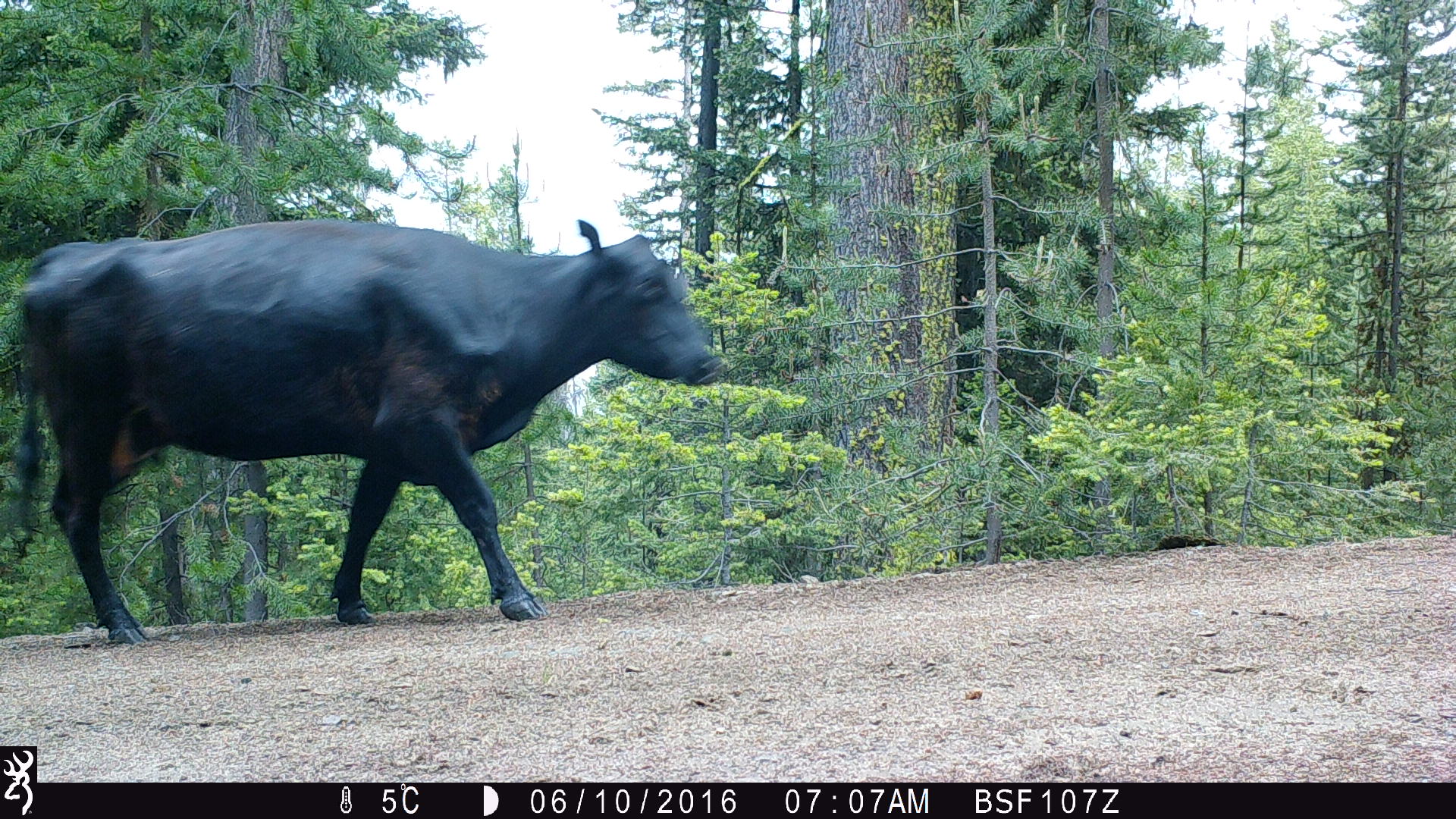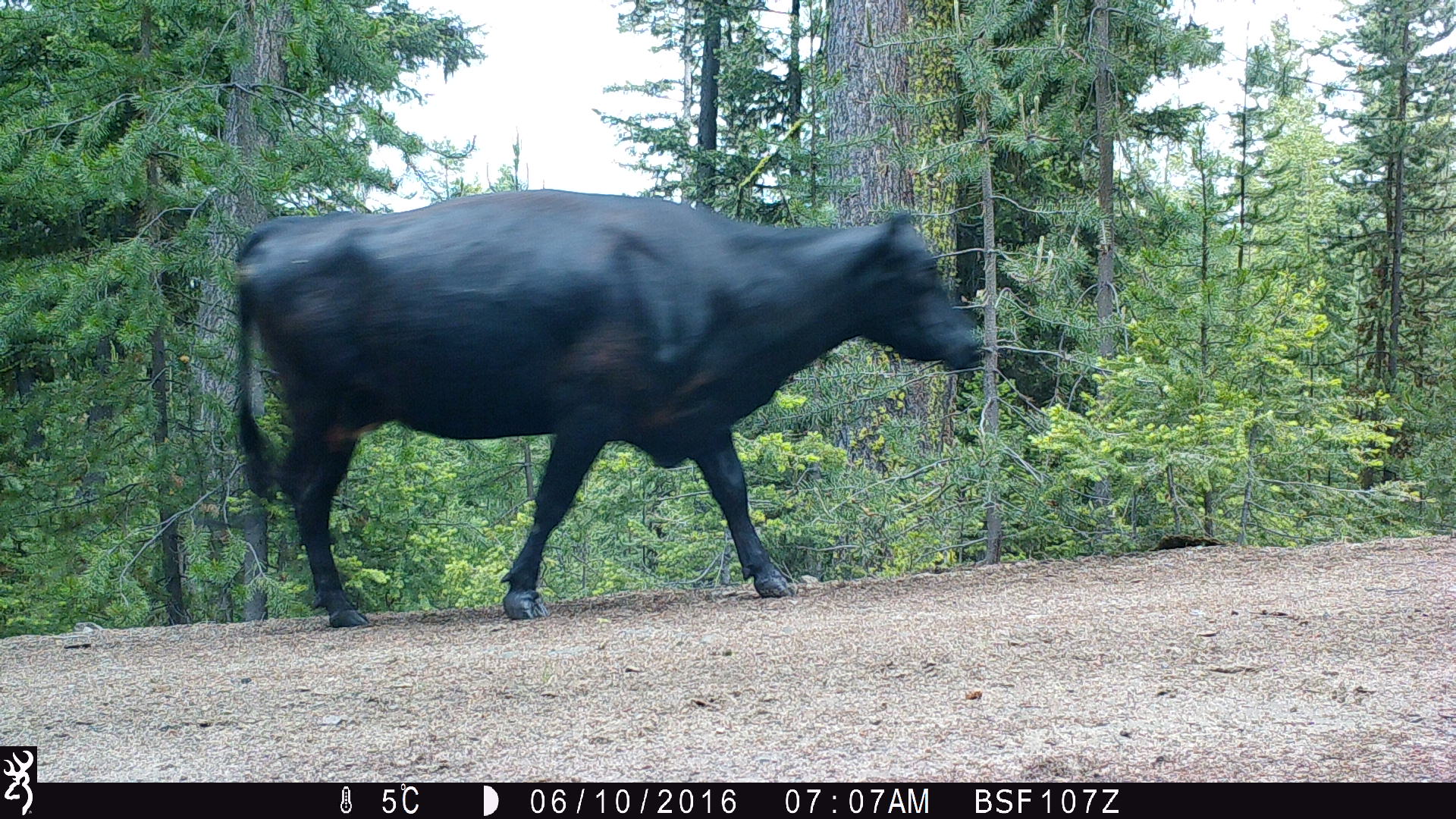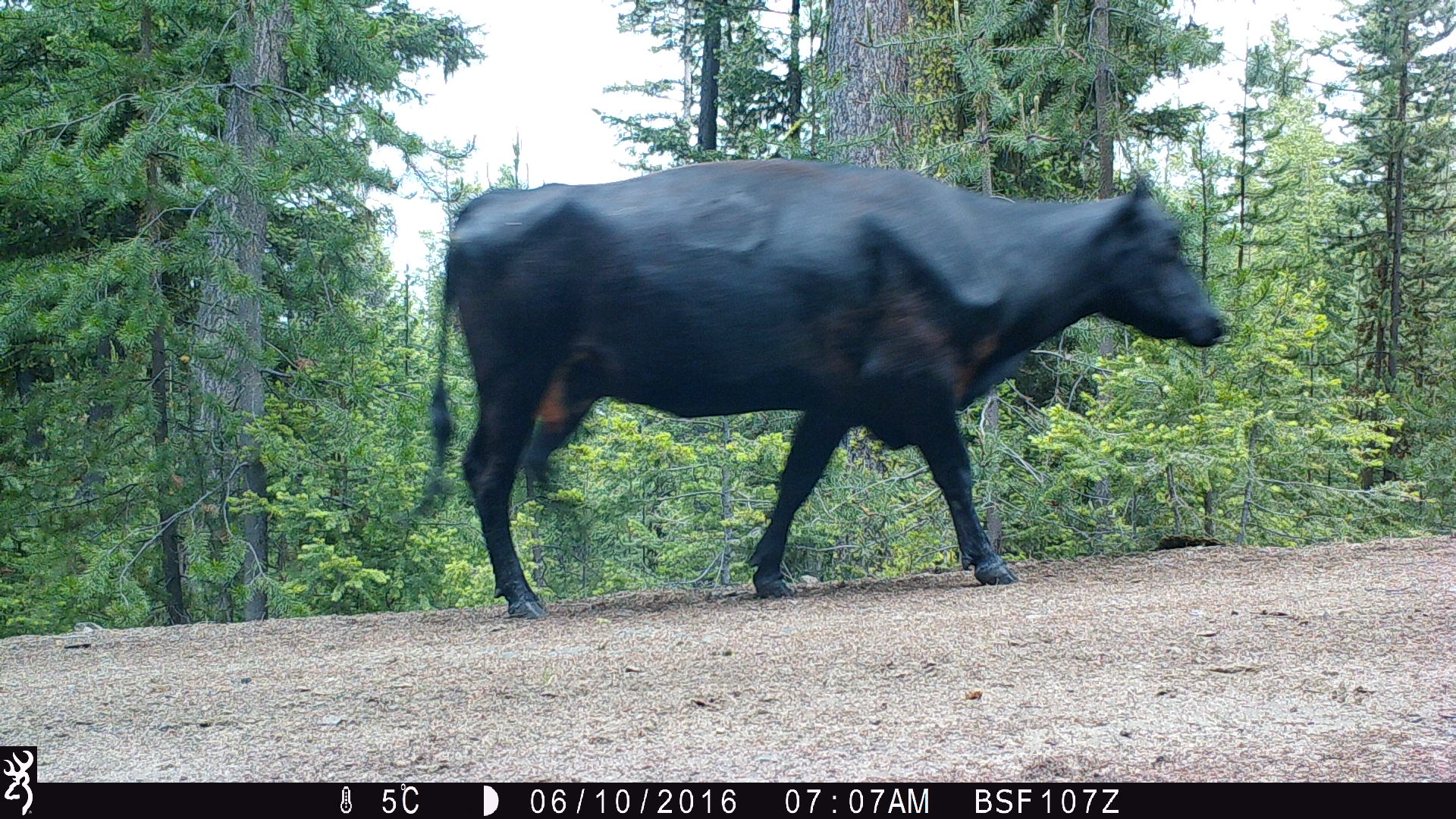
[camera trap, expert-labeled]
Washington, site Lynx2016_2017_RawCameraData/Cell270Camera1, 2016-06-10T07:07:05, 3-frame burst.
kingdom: Animalia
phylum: Chordata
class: Mammalia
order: Artiodactyla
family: Bovidae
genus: Bos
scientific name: Bos taurus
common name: domestic cattle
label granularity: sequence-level